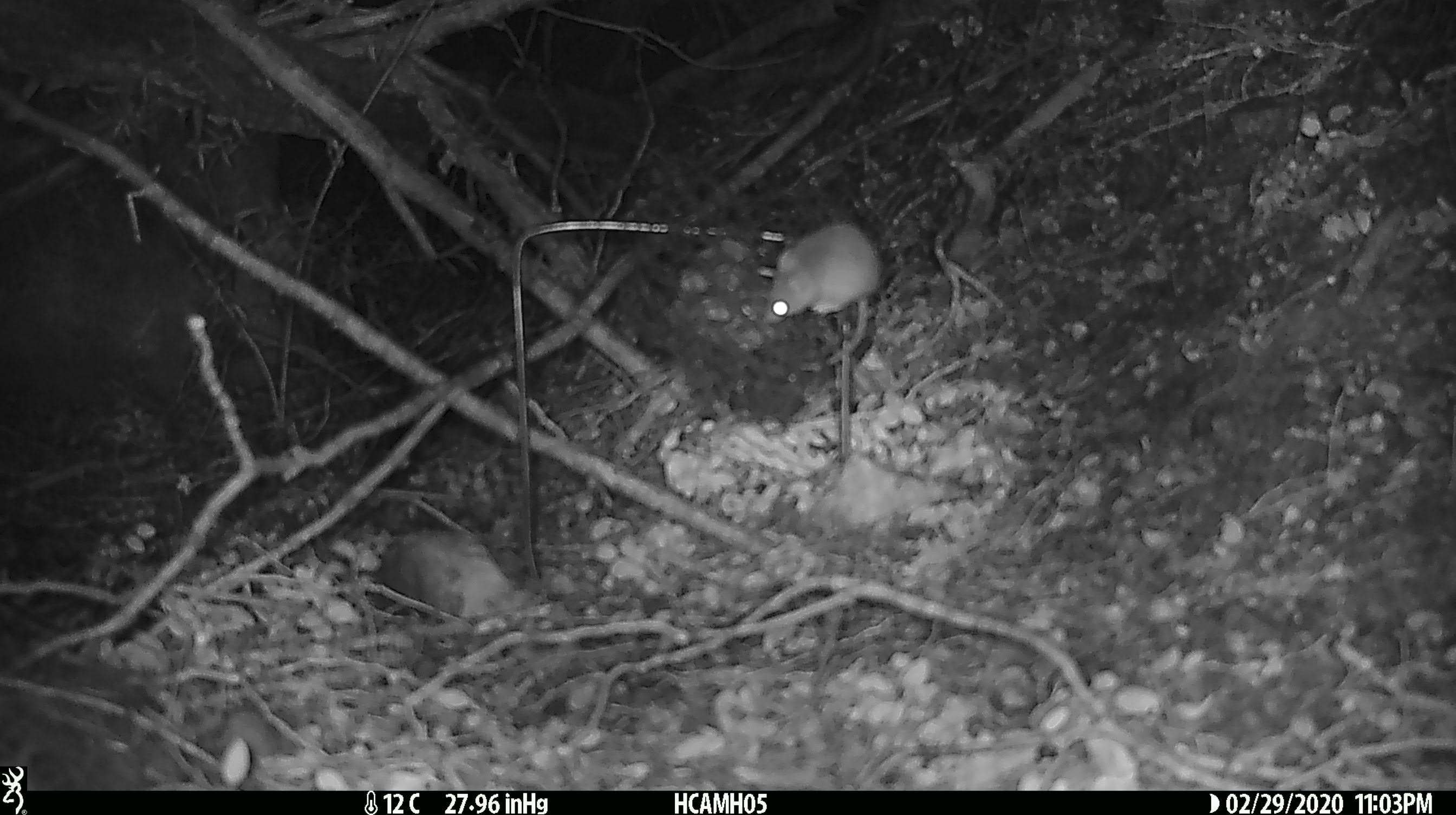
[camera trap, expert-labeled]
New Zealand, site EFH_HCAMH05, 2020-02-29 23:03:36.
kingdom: Animalia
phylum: Chordata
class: Mammalia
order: Rodentia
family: Muridae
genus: Mus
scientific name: Mus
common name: mouse